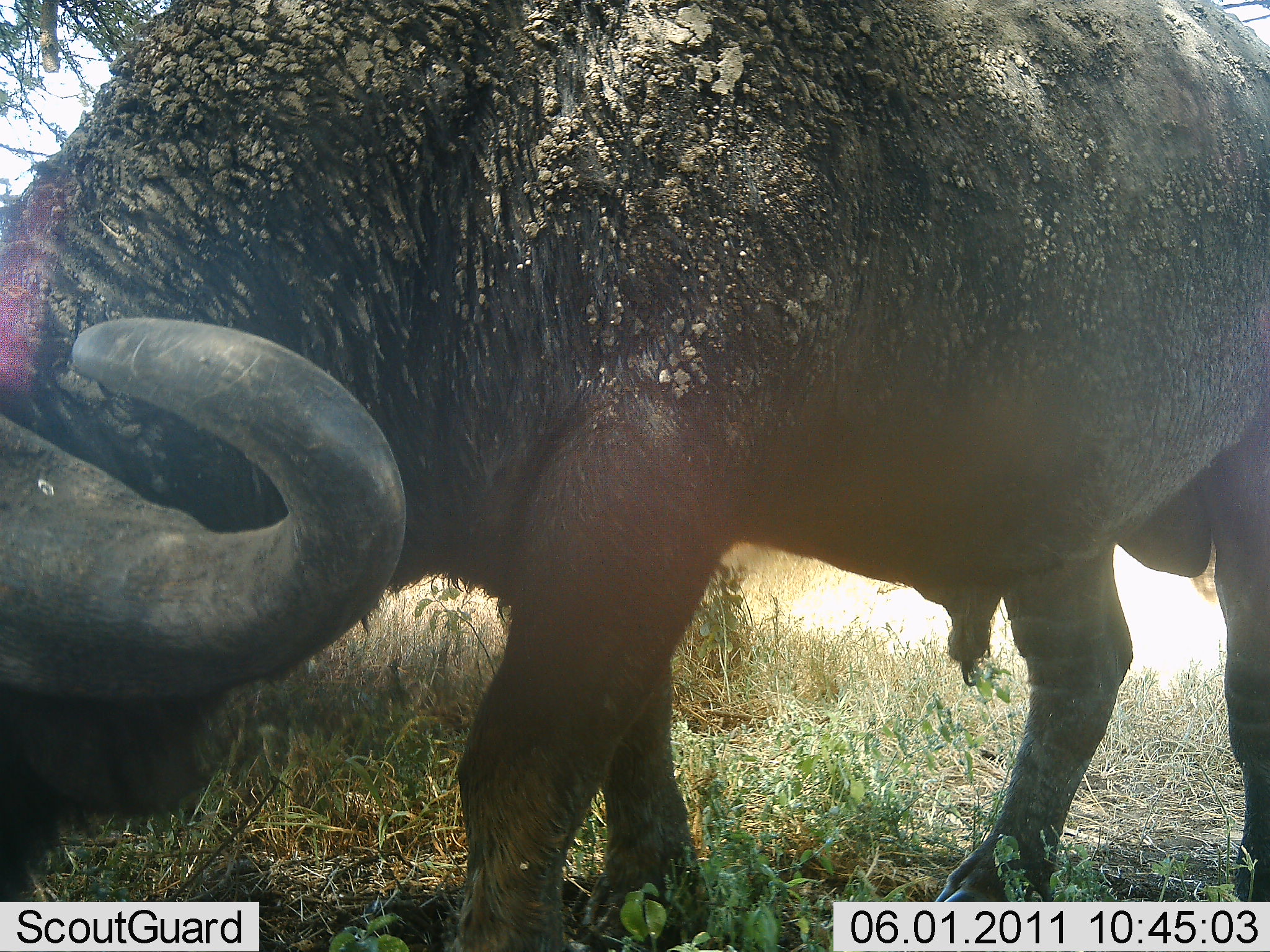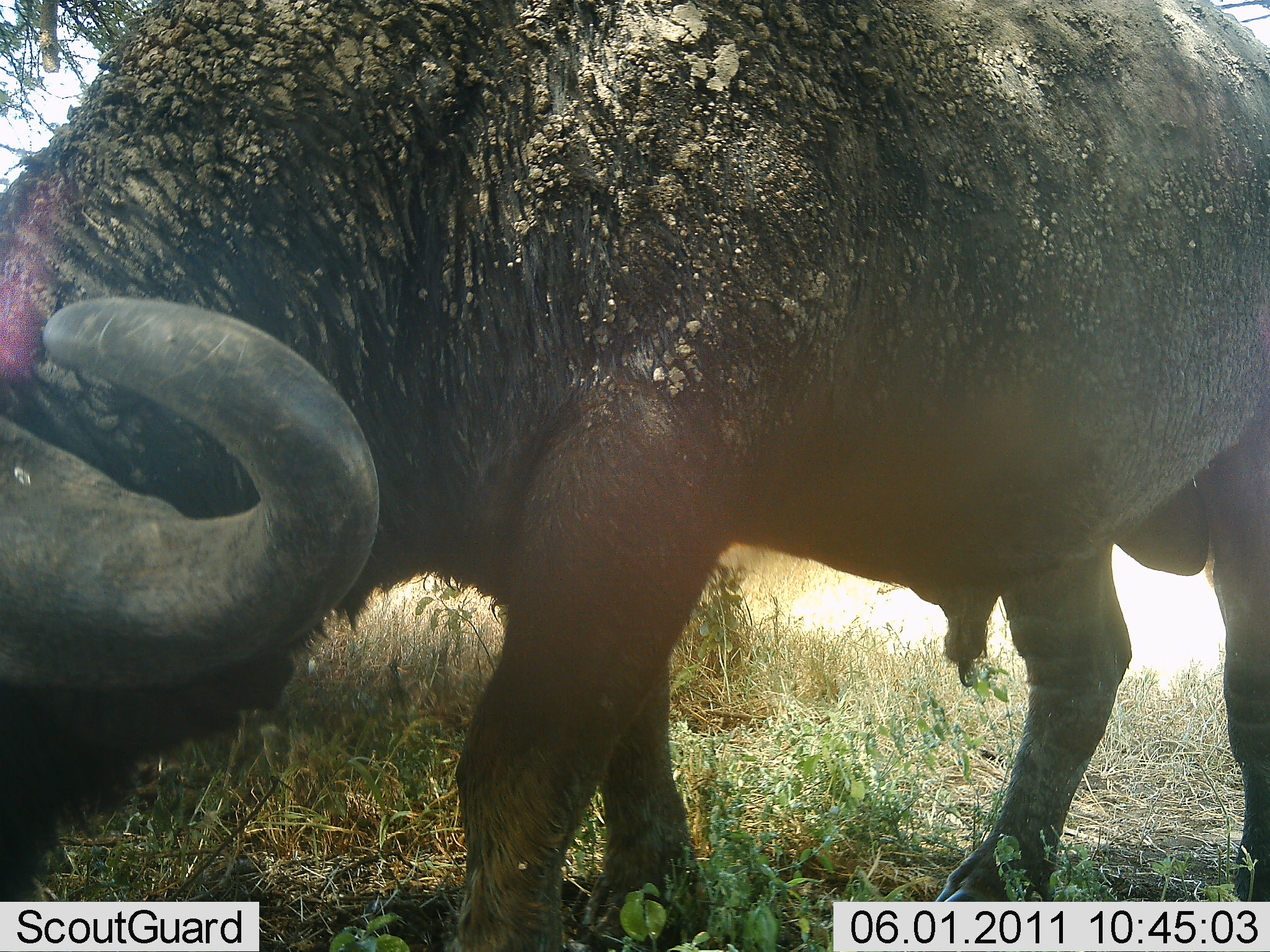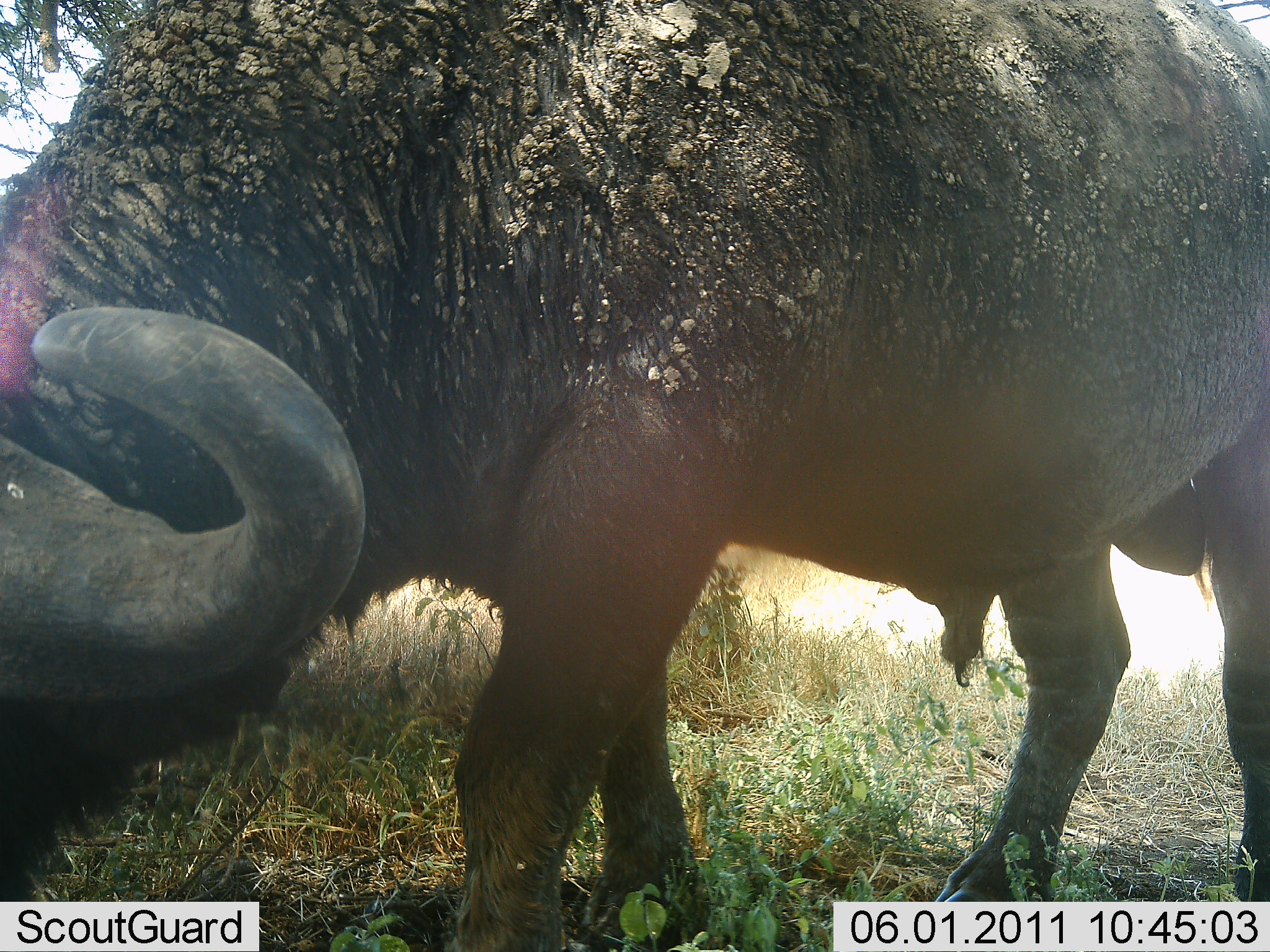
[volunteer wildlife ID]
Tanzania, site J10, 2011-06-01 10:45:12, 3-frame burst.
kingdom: Animalia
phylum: Chordata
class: Mammalia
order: Artiodactyla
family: Bovidae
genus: Syncerus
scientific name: Syncerus caffer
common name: cape buffalo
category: buffalo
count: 1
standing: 15%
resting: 0%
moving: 0%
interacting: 0%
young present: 0%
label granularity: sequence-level